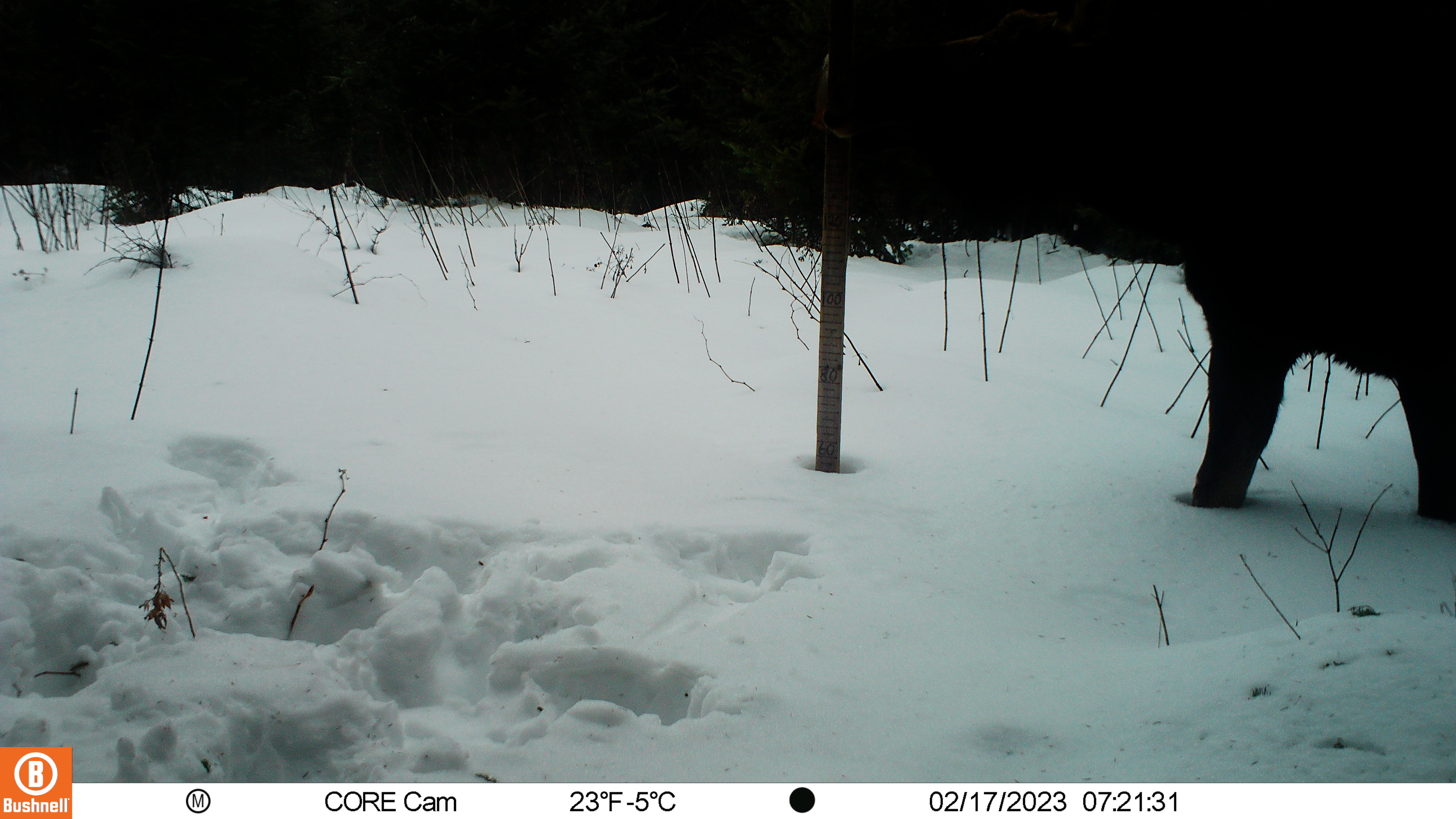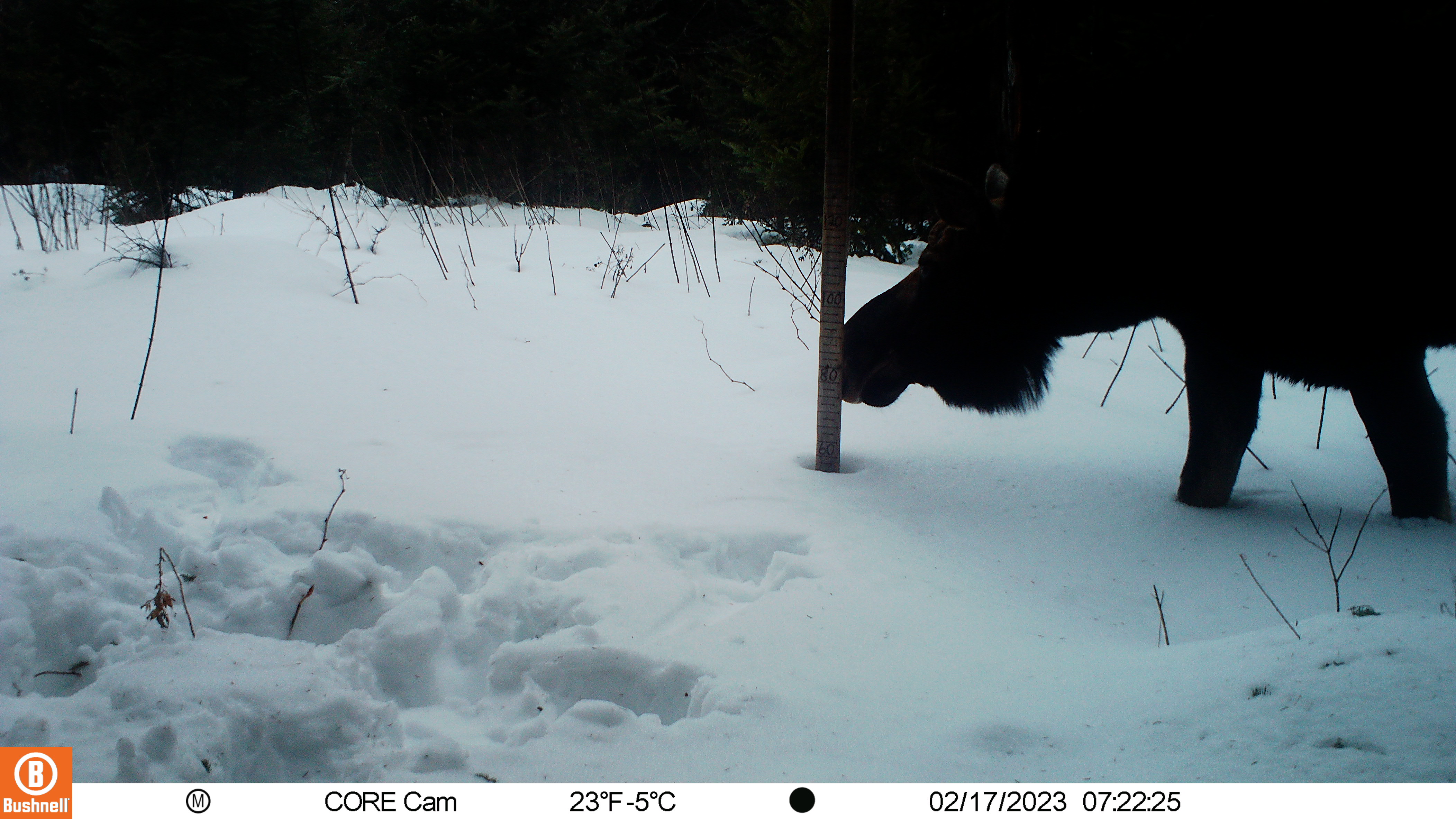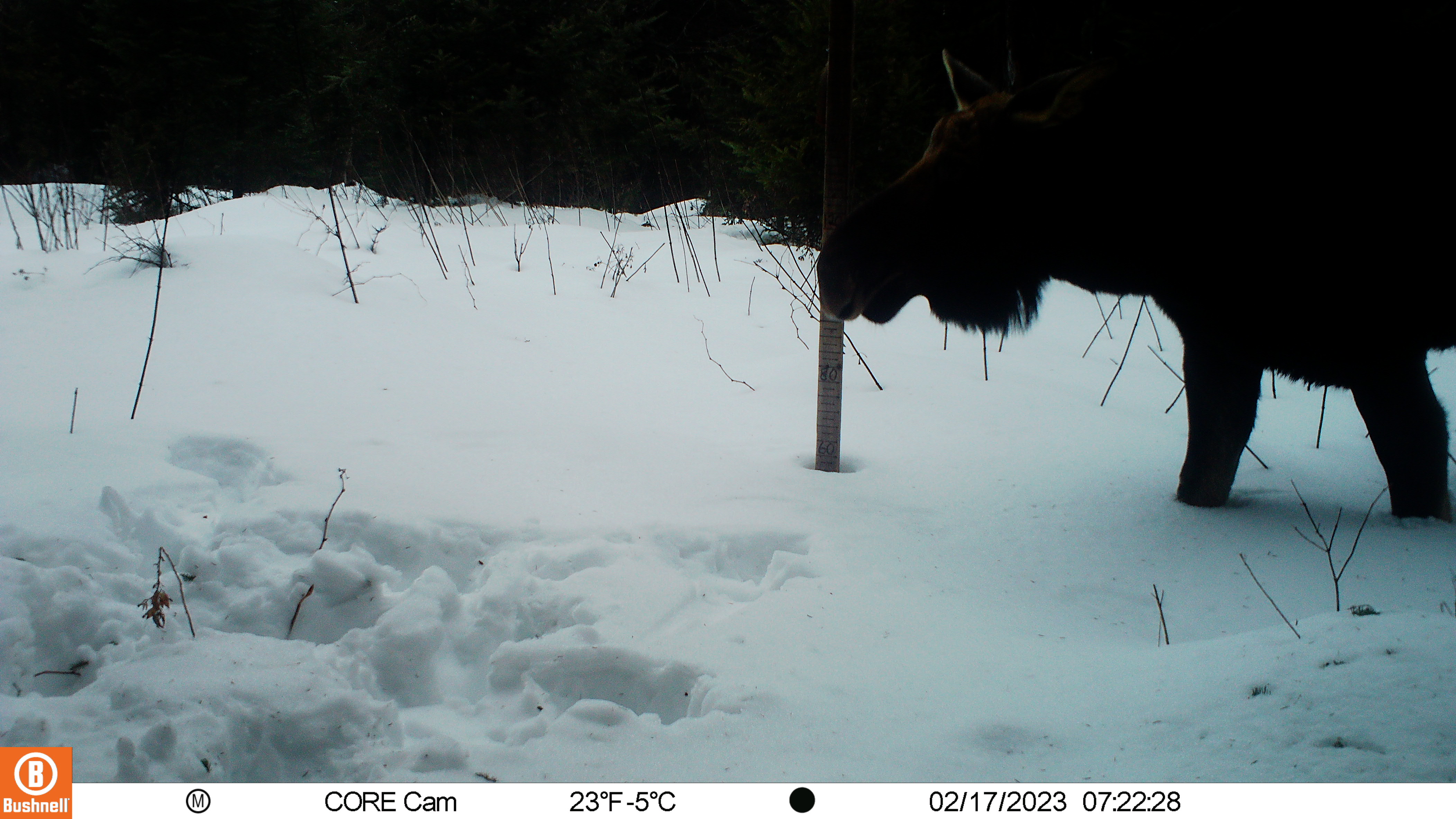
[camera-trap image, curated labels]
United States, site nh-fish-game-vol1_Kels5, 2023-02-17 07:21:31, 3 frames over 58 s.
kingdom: Animalia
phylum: Chordata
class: Mammalia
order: Artiodactyla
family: Cervidae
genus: Alces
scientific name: Alces alces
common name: moose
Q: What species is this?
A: Moose (Alces alces).